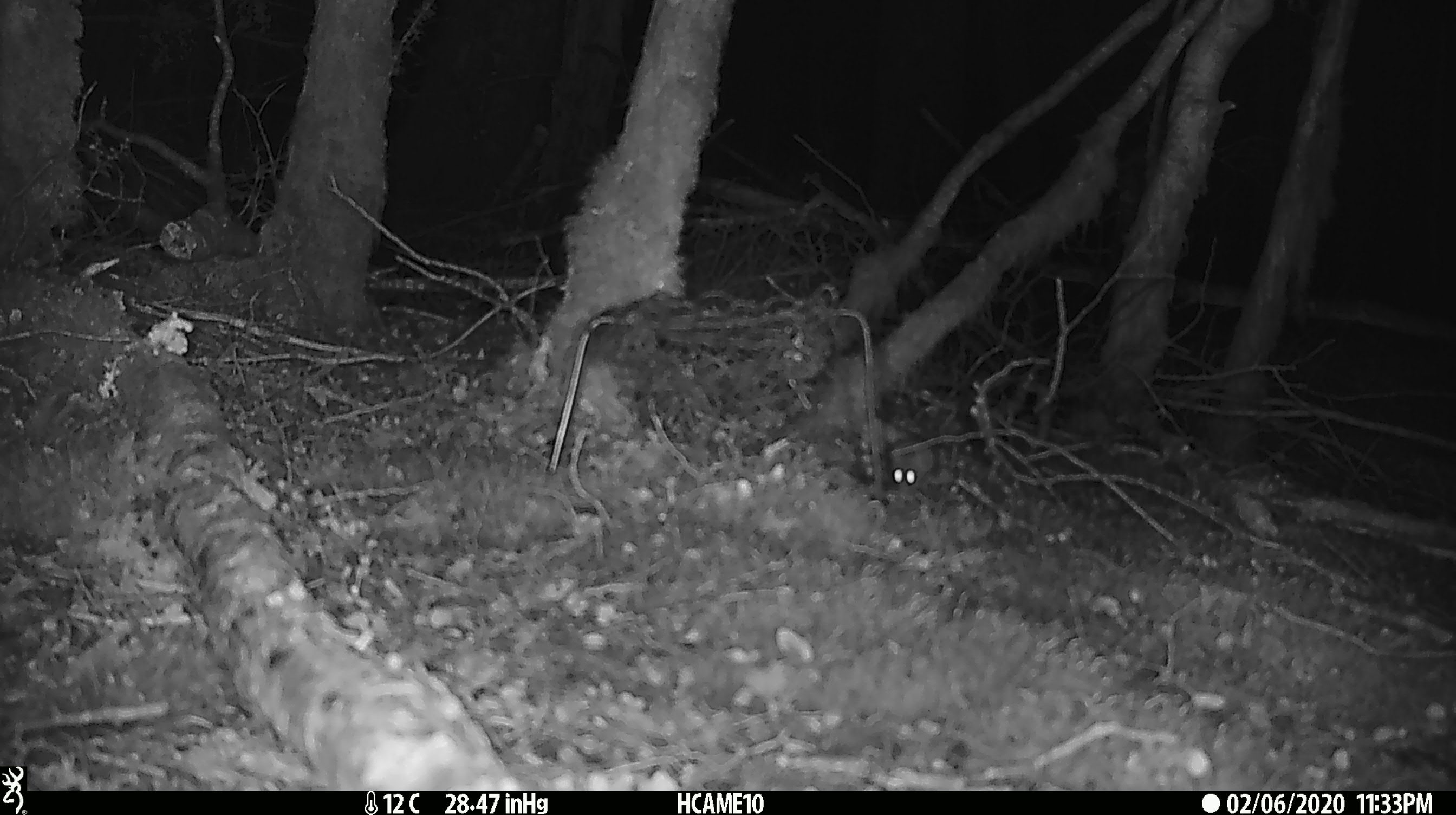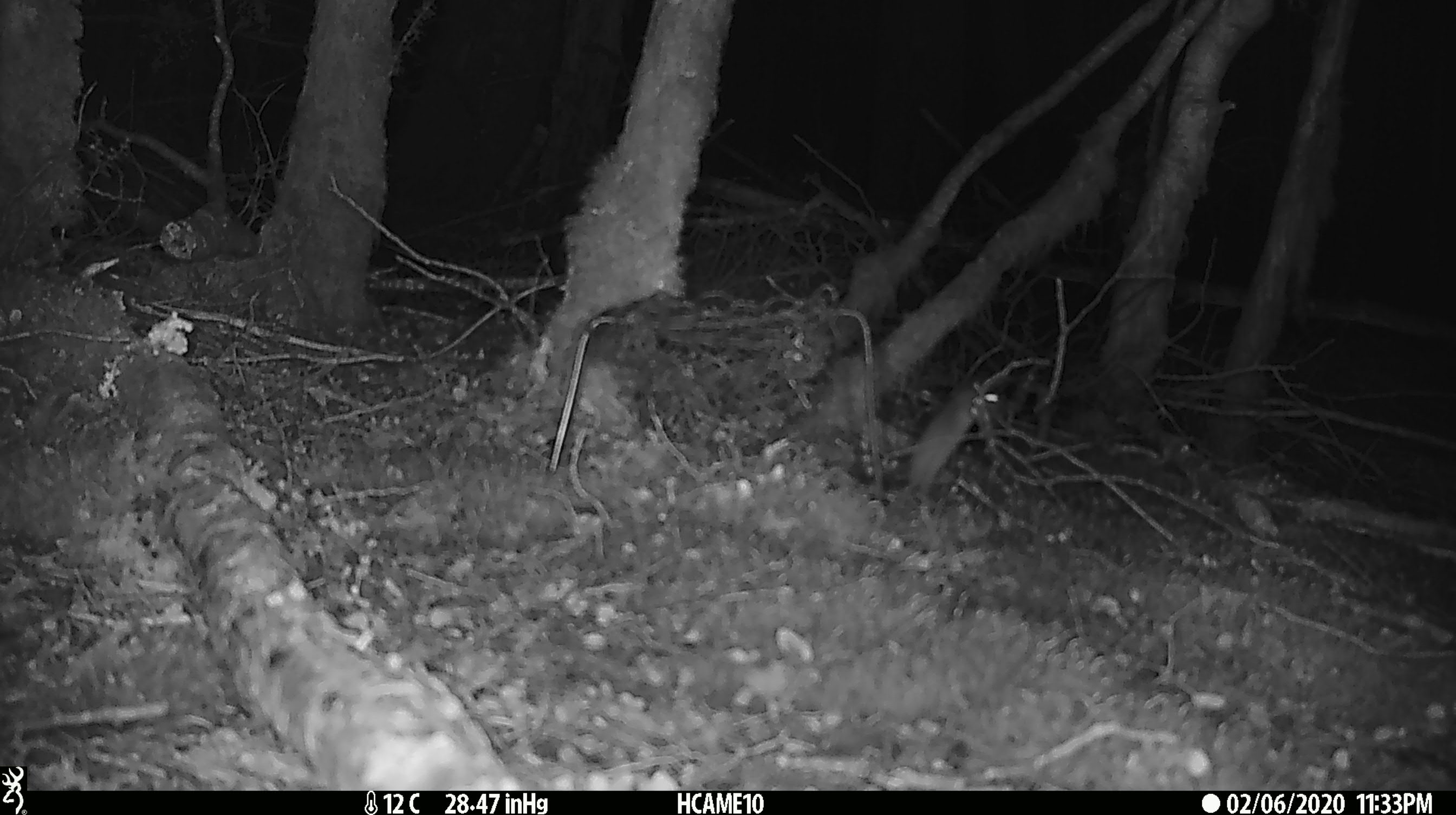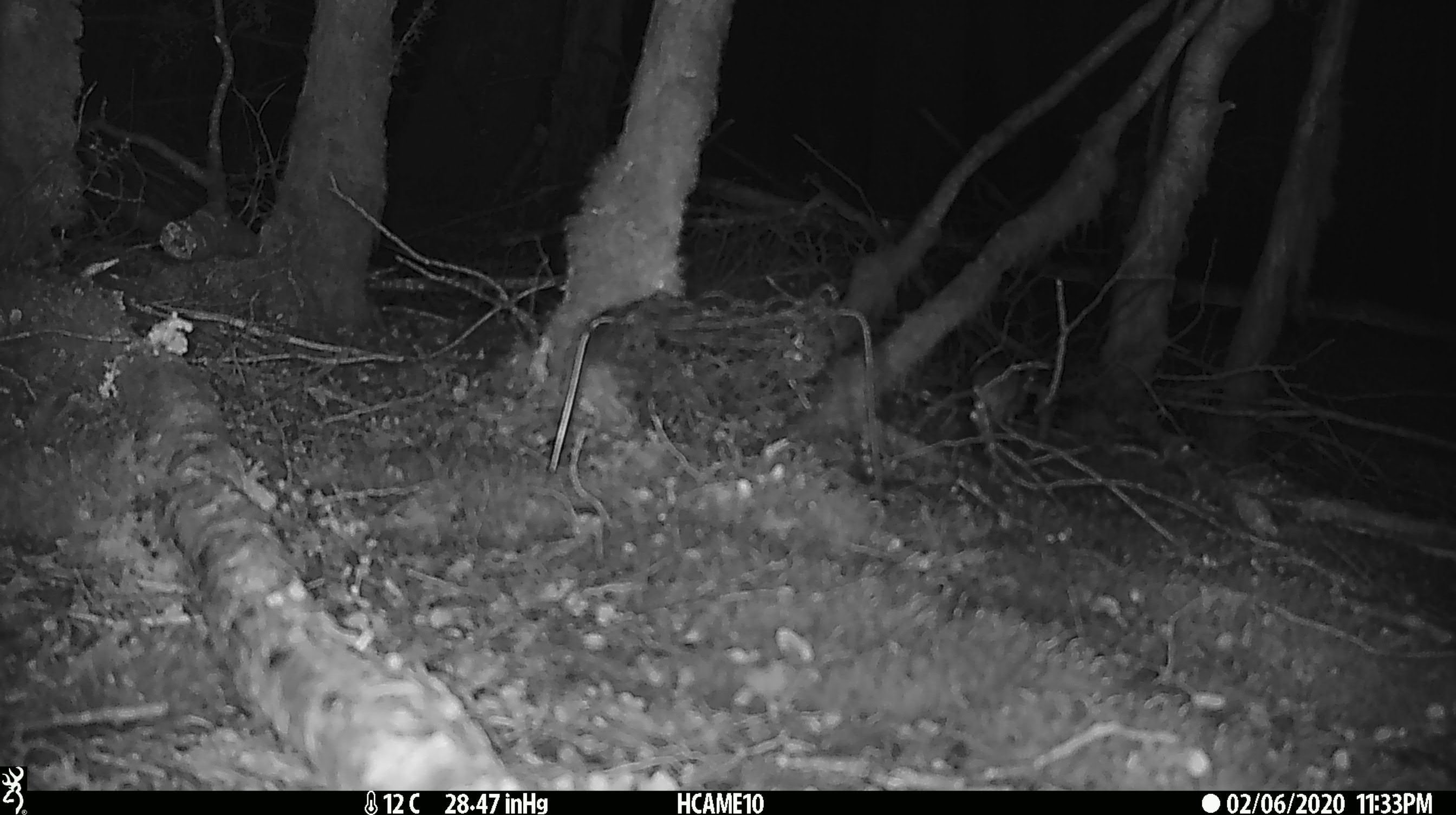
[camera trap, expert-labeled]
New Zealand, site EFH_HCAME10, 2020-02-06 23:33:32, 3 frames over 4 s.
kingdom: Animalia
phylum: Chordata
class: Mammalia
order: Rodentia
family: Muridae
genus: Mus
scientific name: Mus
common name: mouse